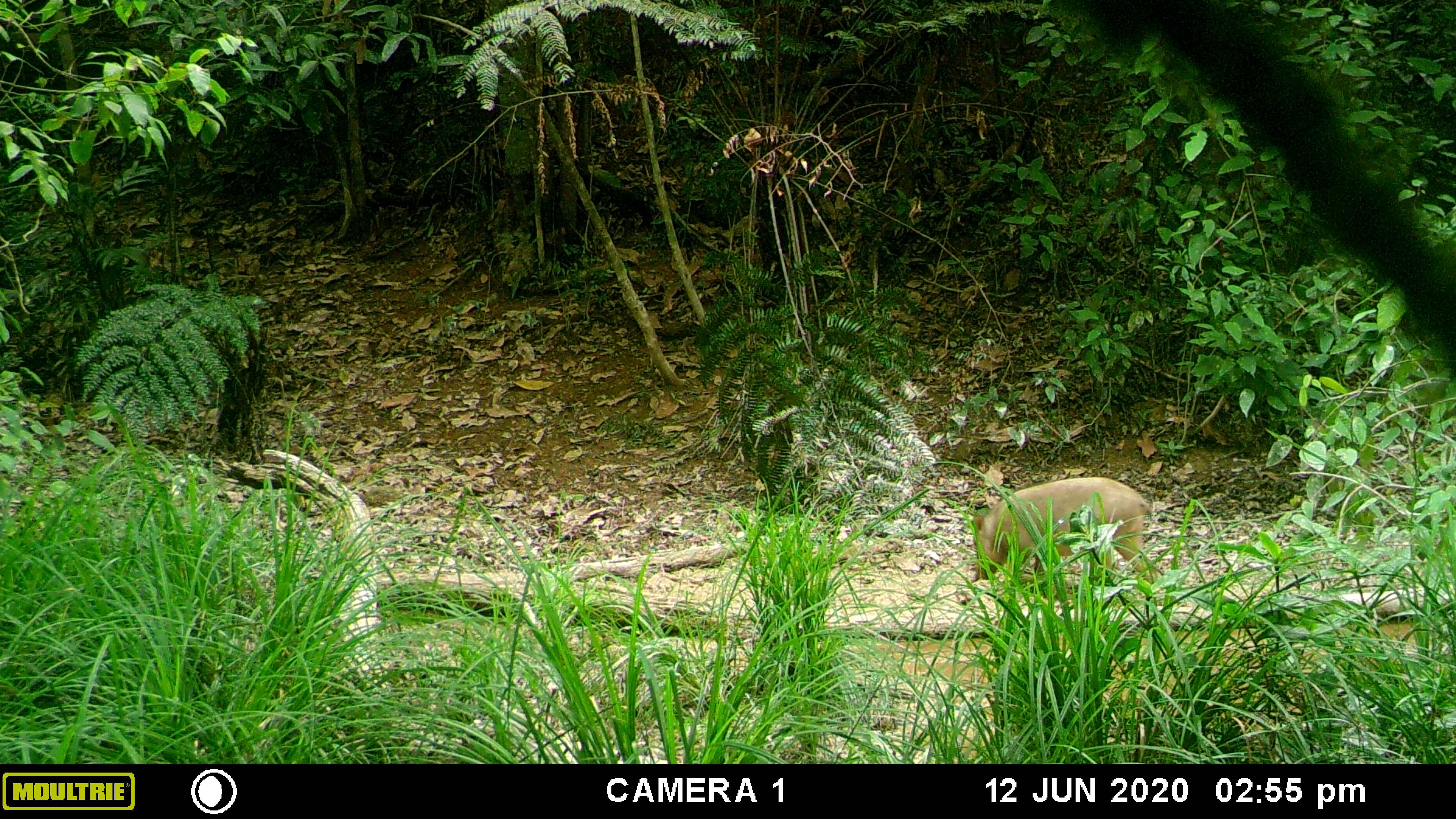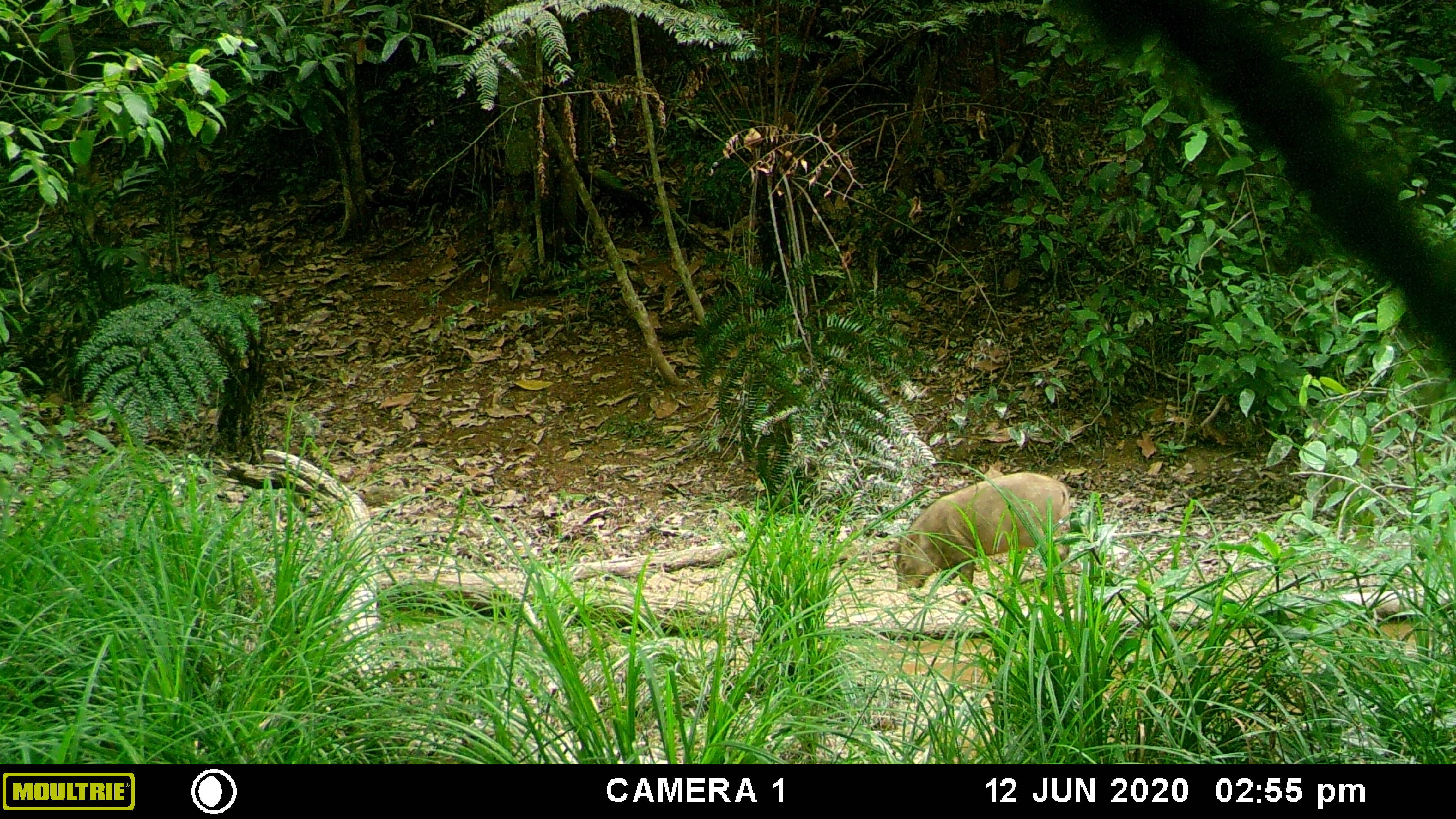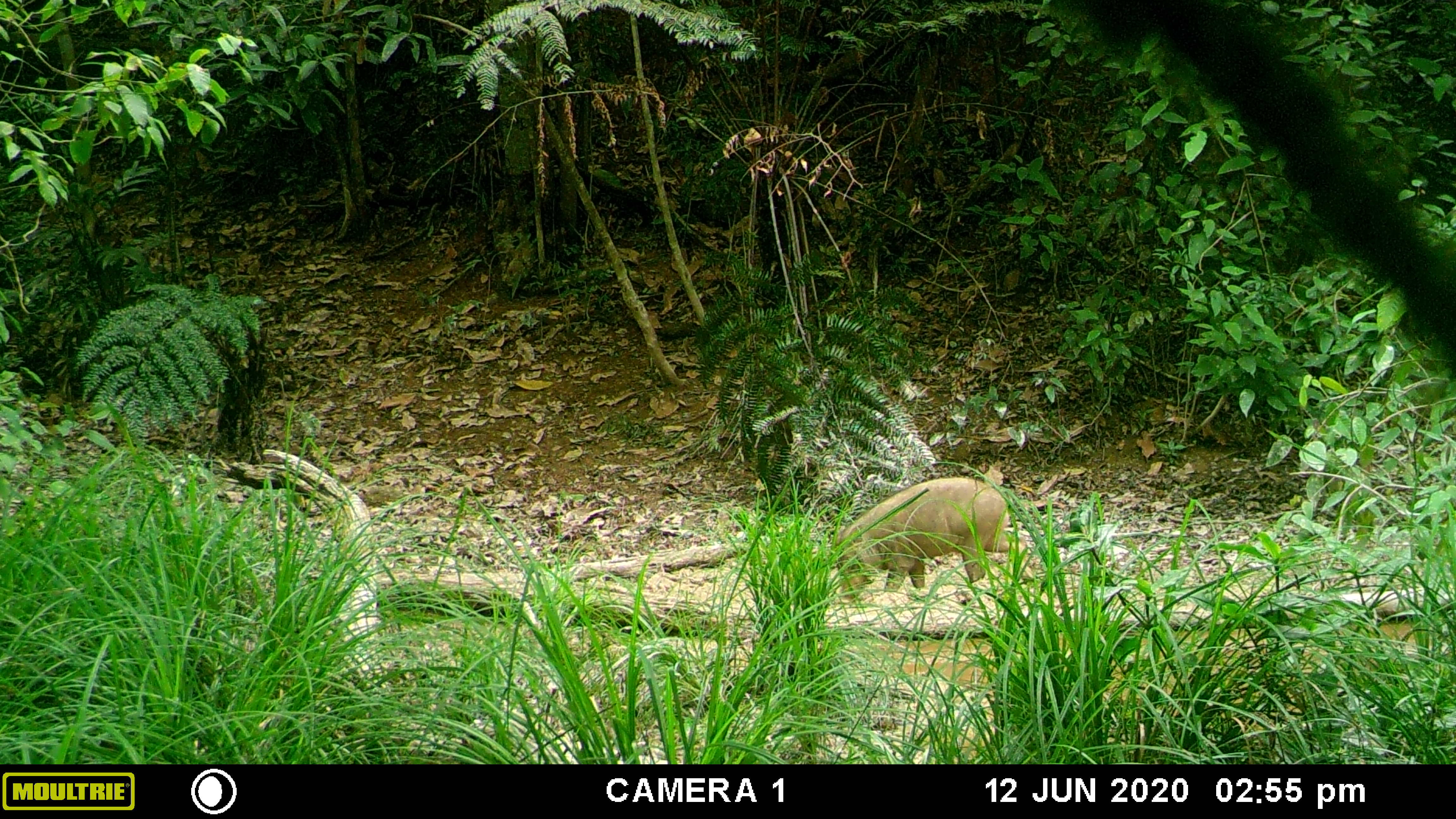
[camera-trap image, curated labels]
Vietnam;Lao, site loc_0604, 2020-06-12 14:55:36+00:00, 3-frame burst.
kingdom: Animalia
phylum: Chordata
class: Mammalia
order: Artiodactyla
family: Suidae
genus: Sus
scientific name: Sus scrofa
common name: eurasian wild pig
Eurasian wild pig (Sus scrofa). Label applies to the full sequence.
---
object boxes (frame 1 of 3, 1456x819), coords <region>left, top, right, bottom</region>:
eurasian wild pig: <region>970, 476, 1158, 584</region>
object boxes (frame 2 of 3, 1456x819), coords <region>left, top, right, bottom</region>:
eurasian wild pig: <region>890, 471, 1075, 603</region>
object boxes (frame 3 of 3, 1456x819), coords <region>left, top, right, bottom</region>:
eurasian wild pig: <region>833, 476, 1034, 604</region>